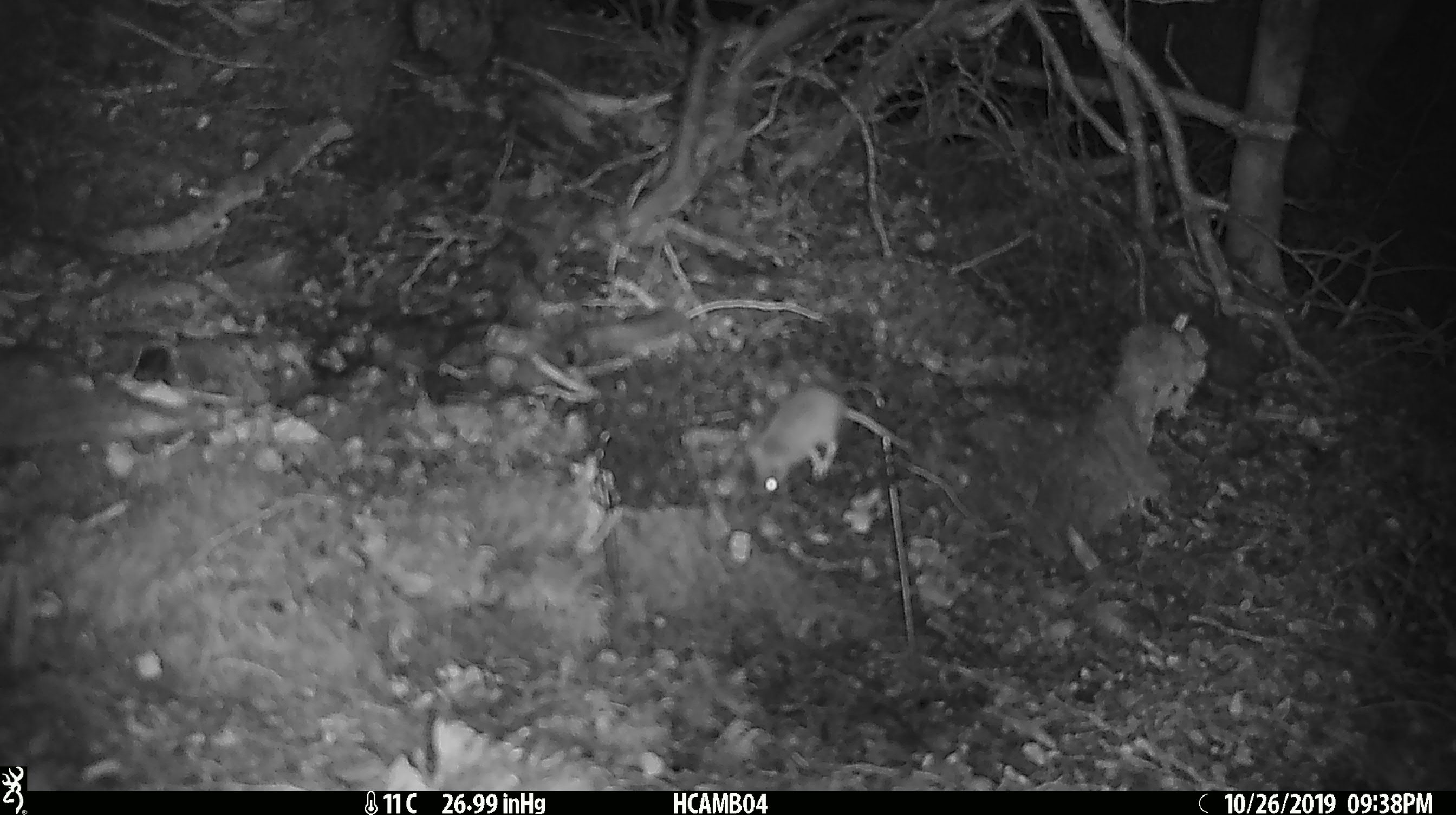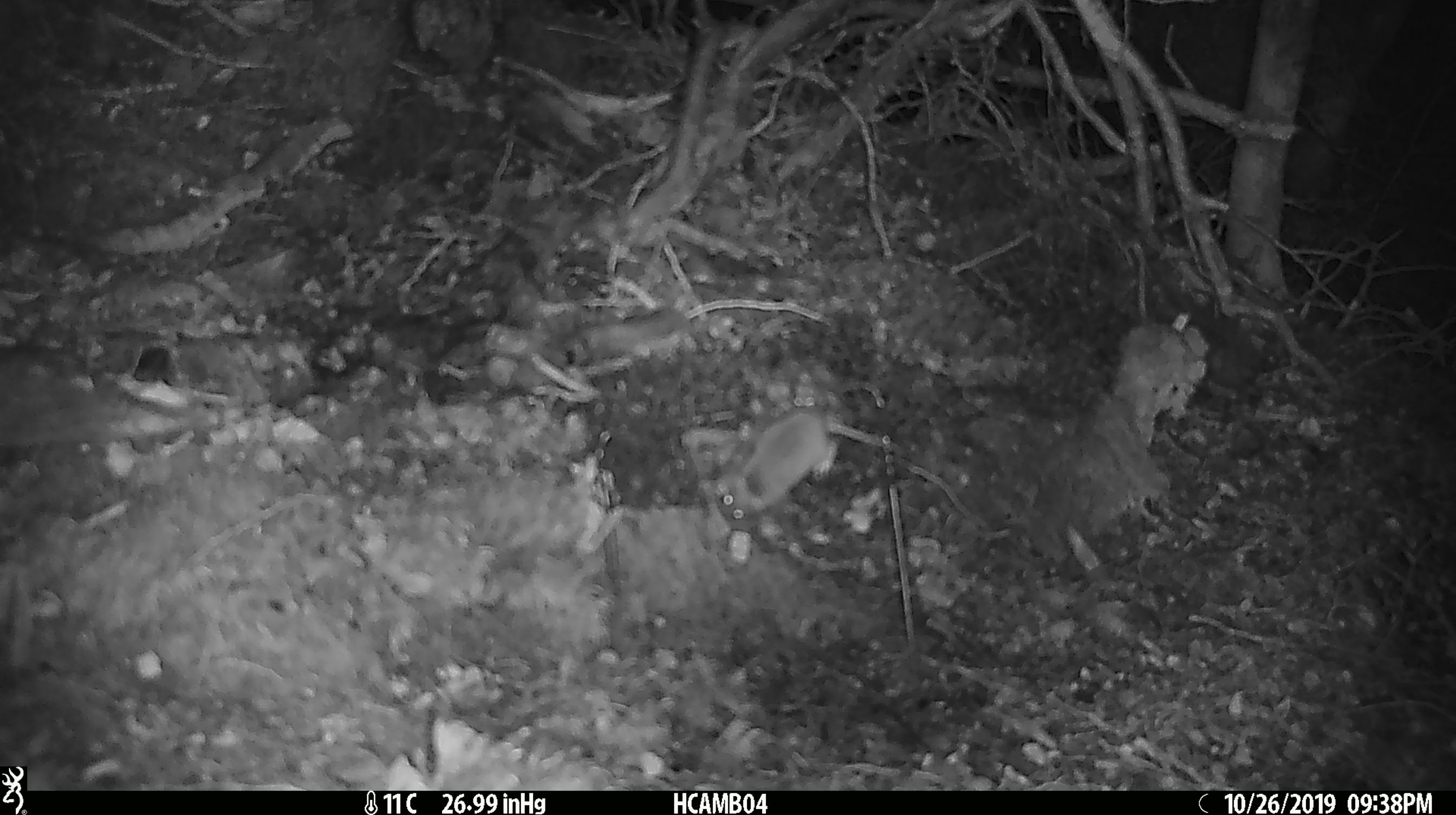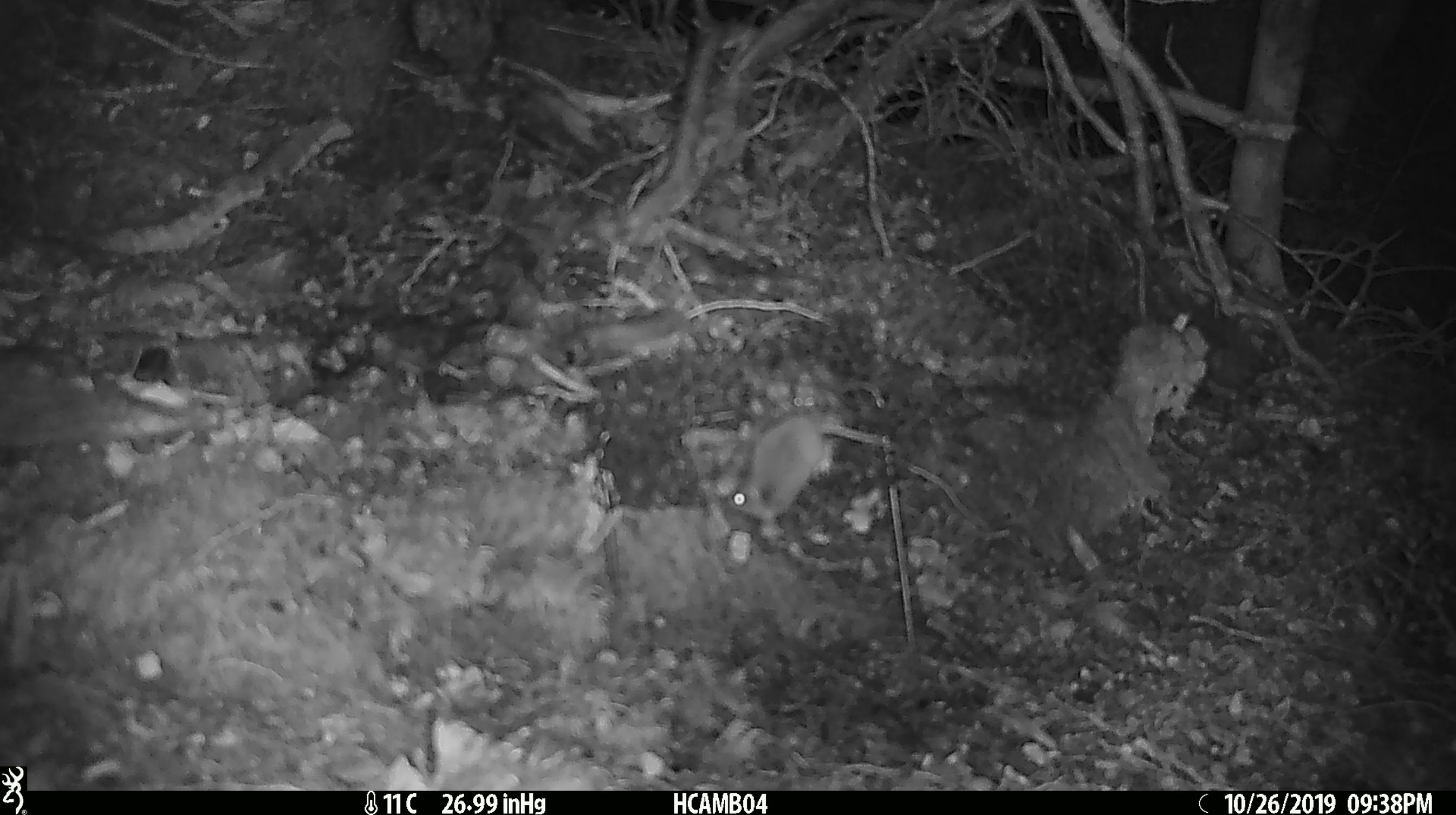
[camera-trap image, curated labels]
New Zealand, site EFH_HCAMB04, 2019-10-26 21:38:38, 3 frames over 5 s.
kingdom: Animalia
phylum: Chordata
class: Mammalia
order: Rodentia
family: Muridae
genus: Mus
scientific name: Mus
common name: mouse